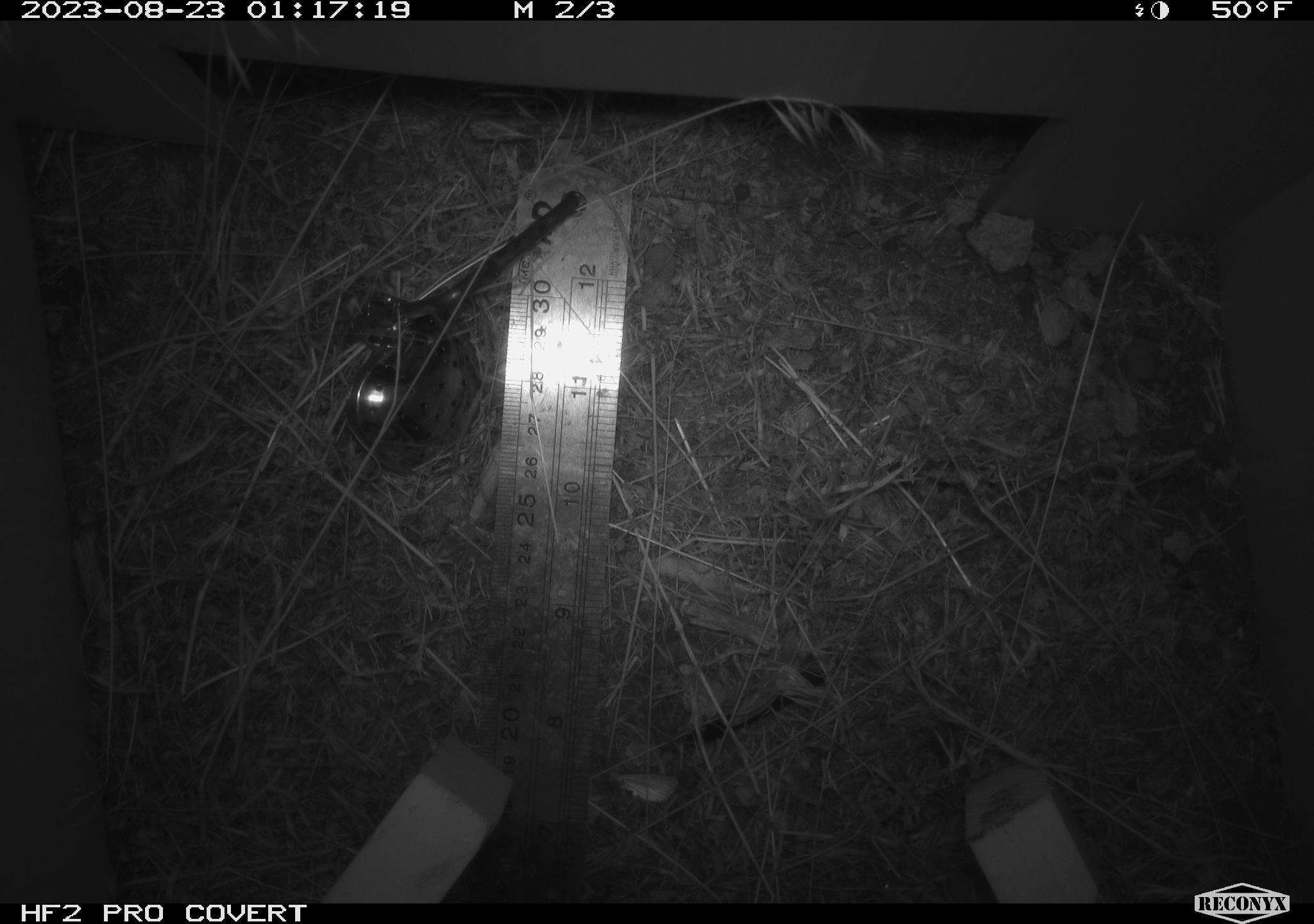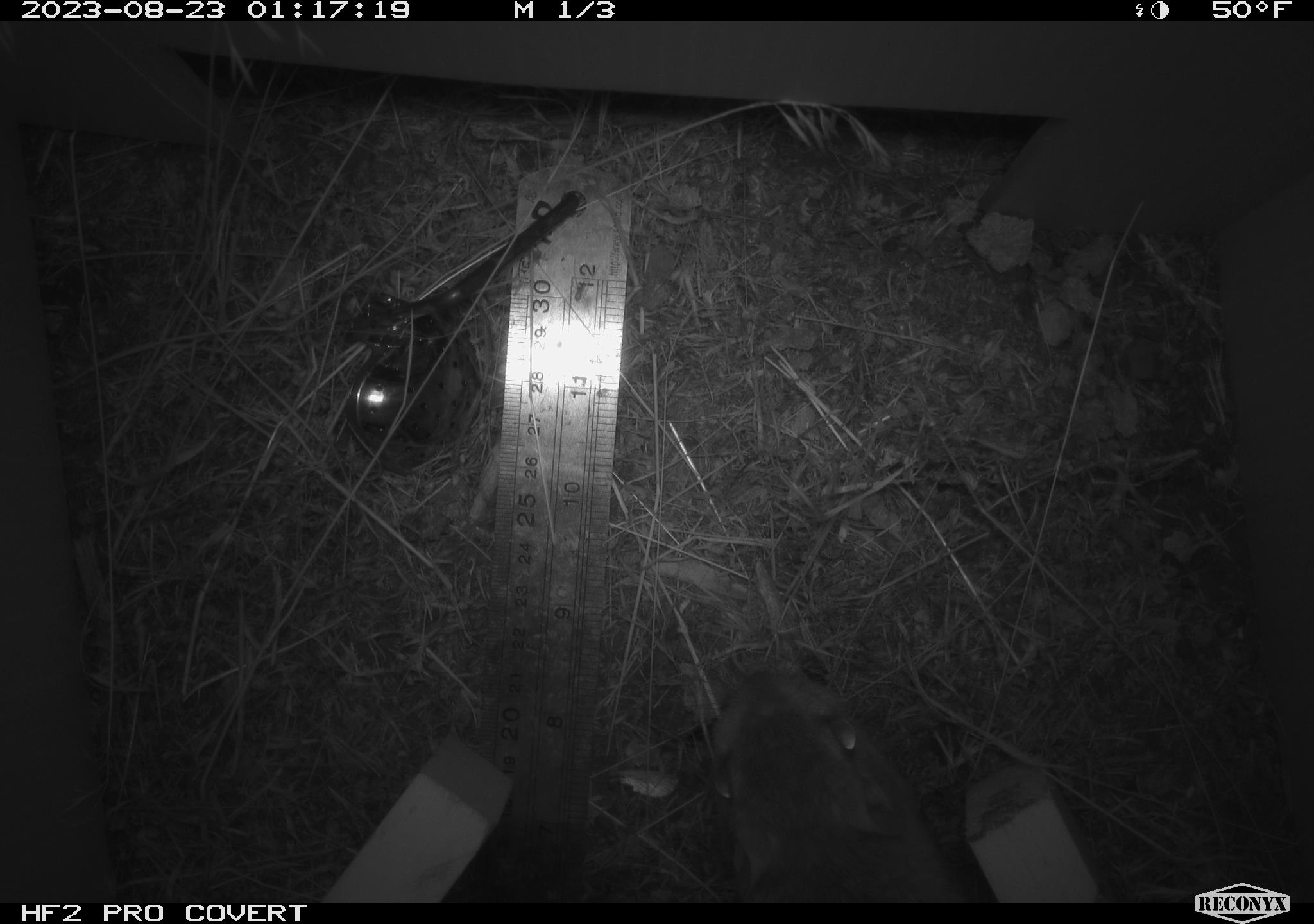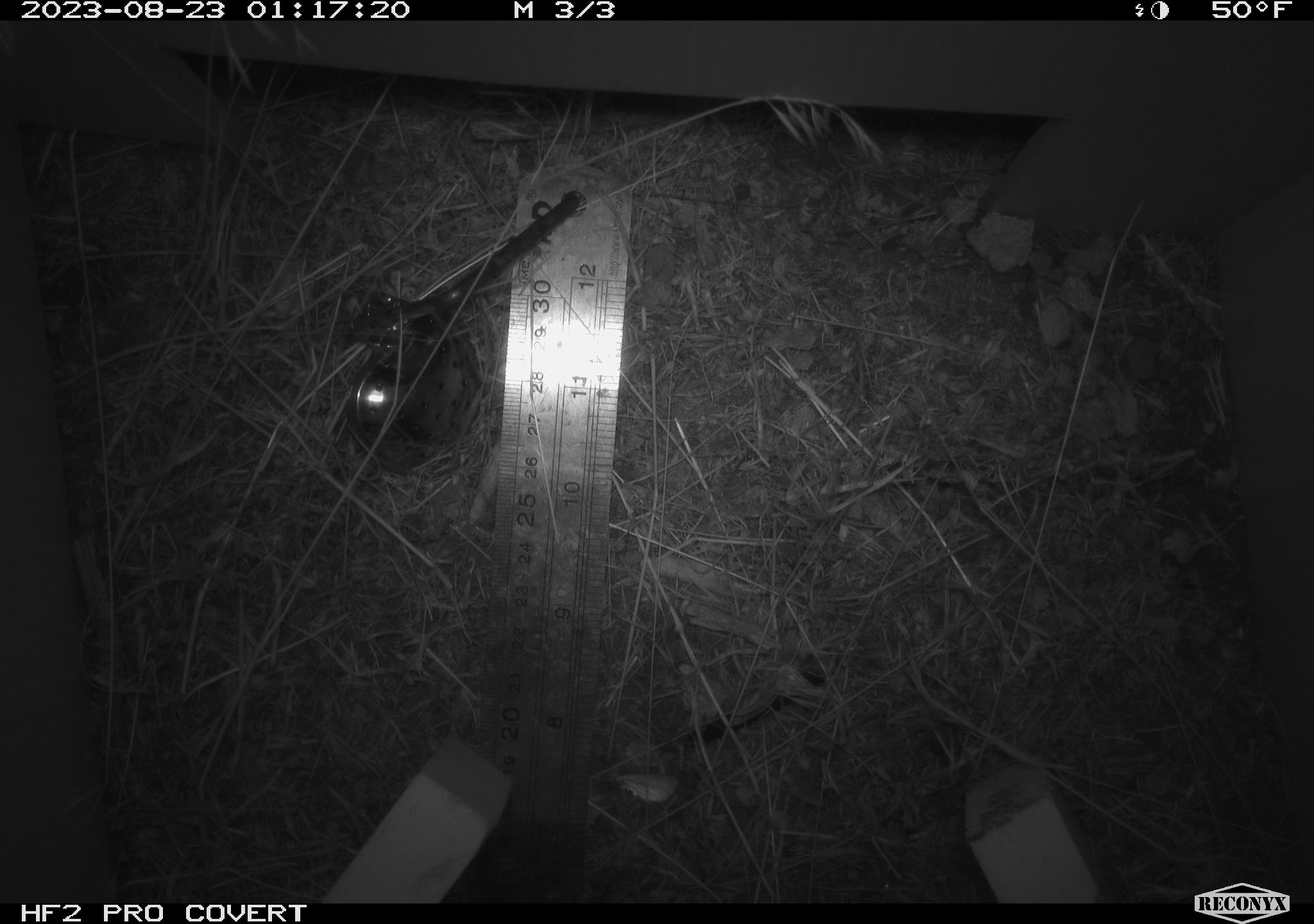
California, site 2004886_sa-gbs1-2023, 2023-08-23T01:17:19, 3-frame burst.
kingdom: Animalia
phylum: Chordata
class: Mammalia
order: Rodentia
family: Heteromyidae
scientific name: Heteromyidae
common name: kangaroo rats and pocket mice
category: heteromyidae family